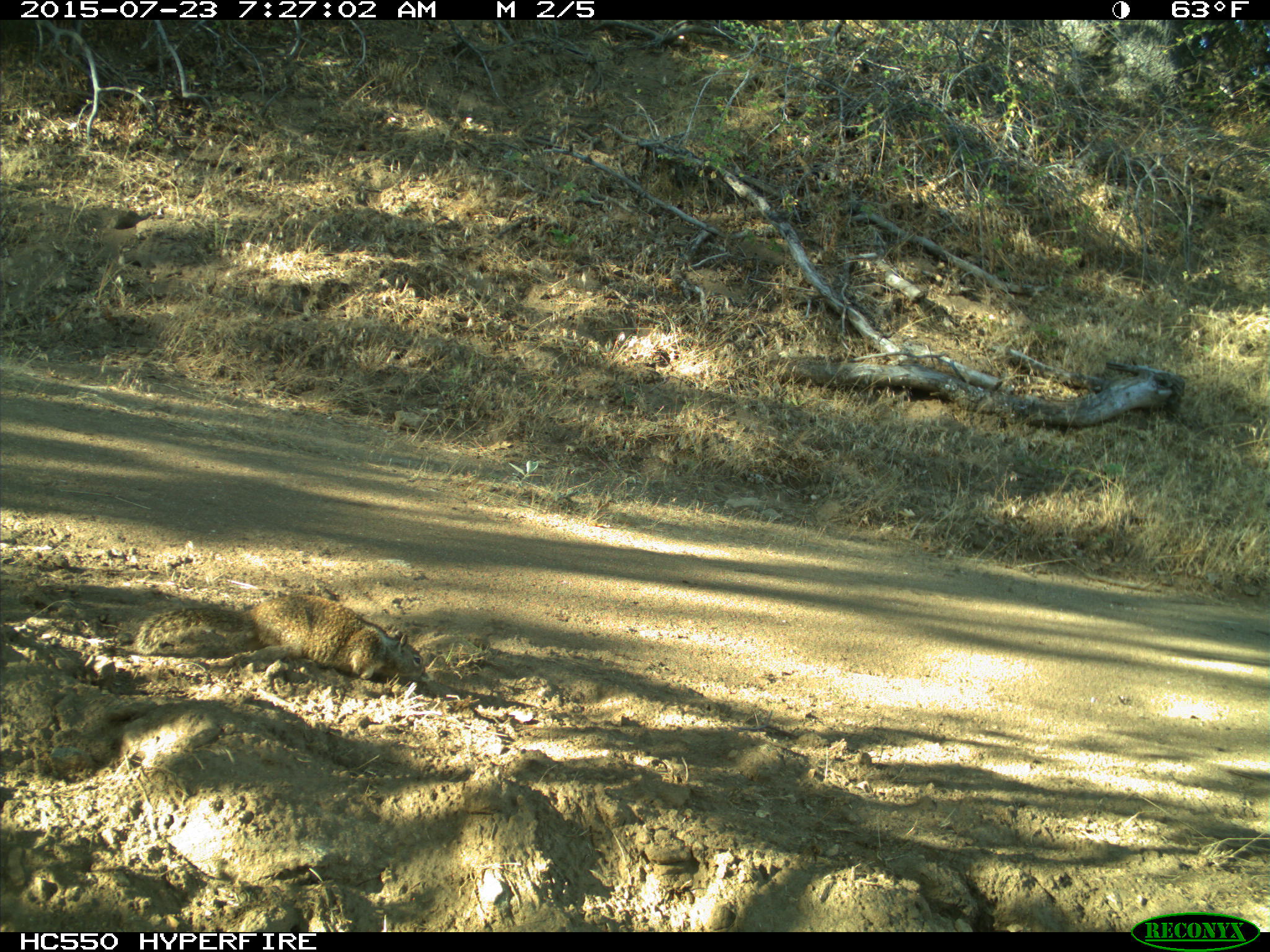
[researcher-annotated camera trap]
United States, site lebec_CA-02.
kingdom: Animalia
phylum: Chordata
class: Mammalia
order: Rodentia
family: Sciuridae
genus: Otospermophilus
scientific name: Otospermophilus beecheyi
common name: california ground squirrel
Otospermophilus beecheyi (california ground squirrel).